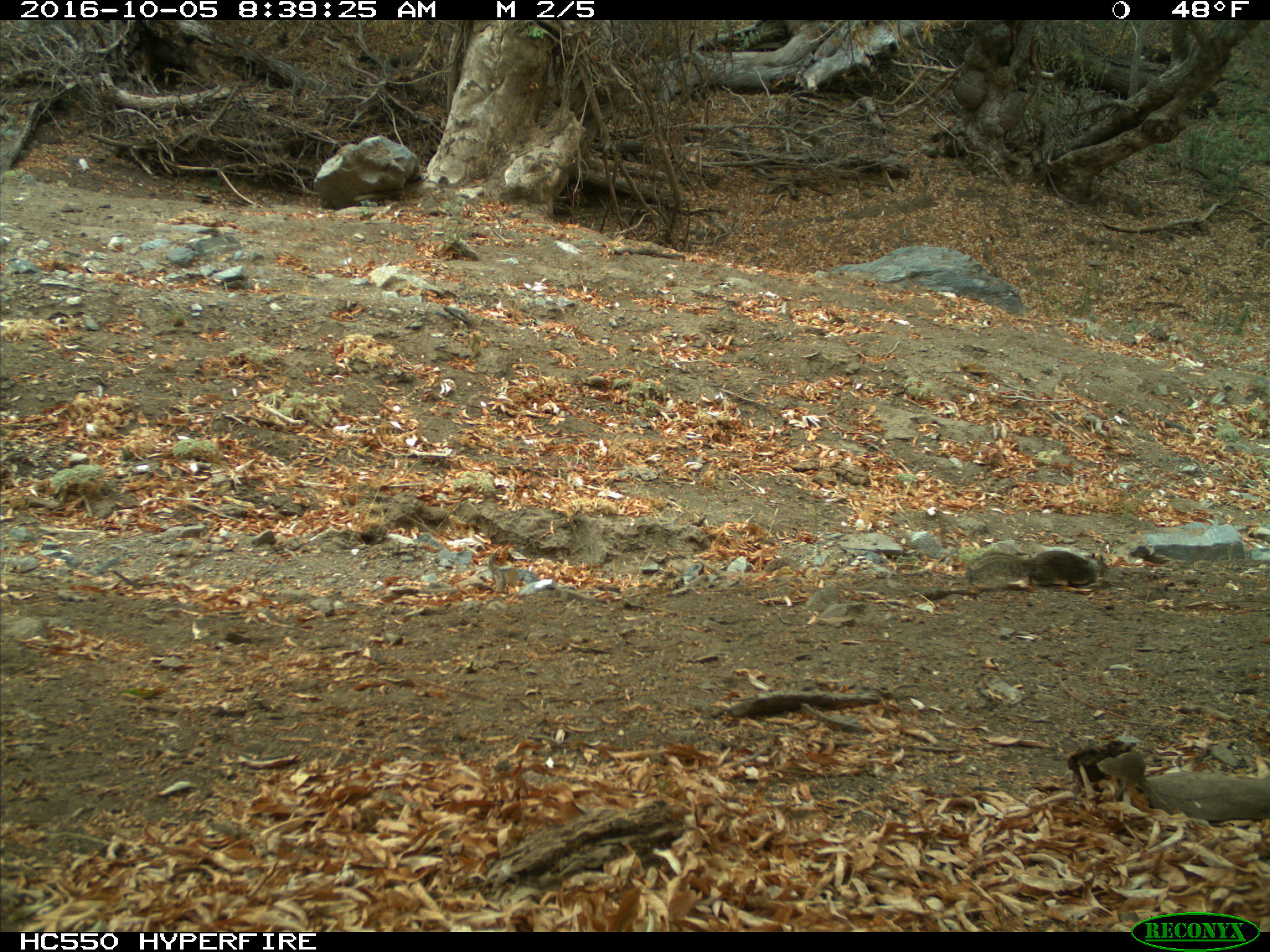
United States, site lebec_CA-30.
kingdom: Animalia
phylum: Chordata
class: Mammalia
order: Rodentia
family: Sciuridae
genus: Otospermophilus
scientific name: Otospermophilus beecheyi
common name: california ground squirrel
Otospermophilus beecheyi (california ground squirrel).